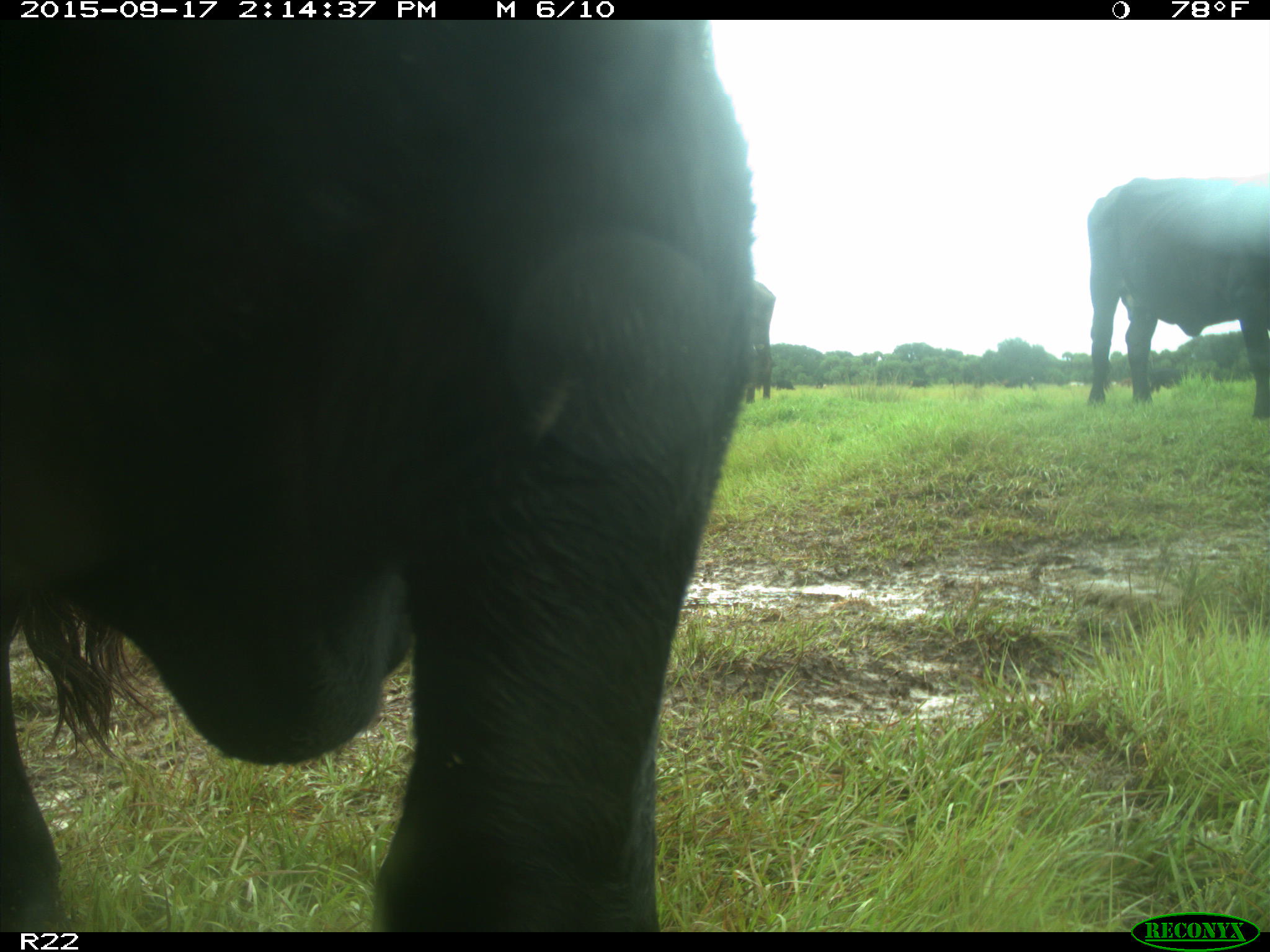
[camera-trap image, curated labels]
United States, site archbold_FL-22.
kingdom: Animalia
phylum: Chordata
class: Mammalia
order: Artiodactyla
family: Bovidae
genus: Bos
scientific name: Bos taurus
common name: domestic cow